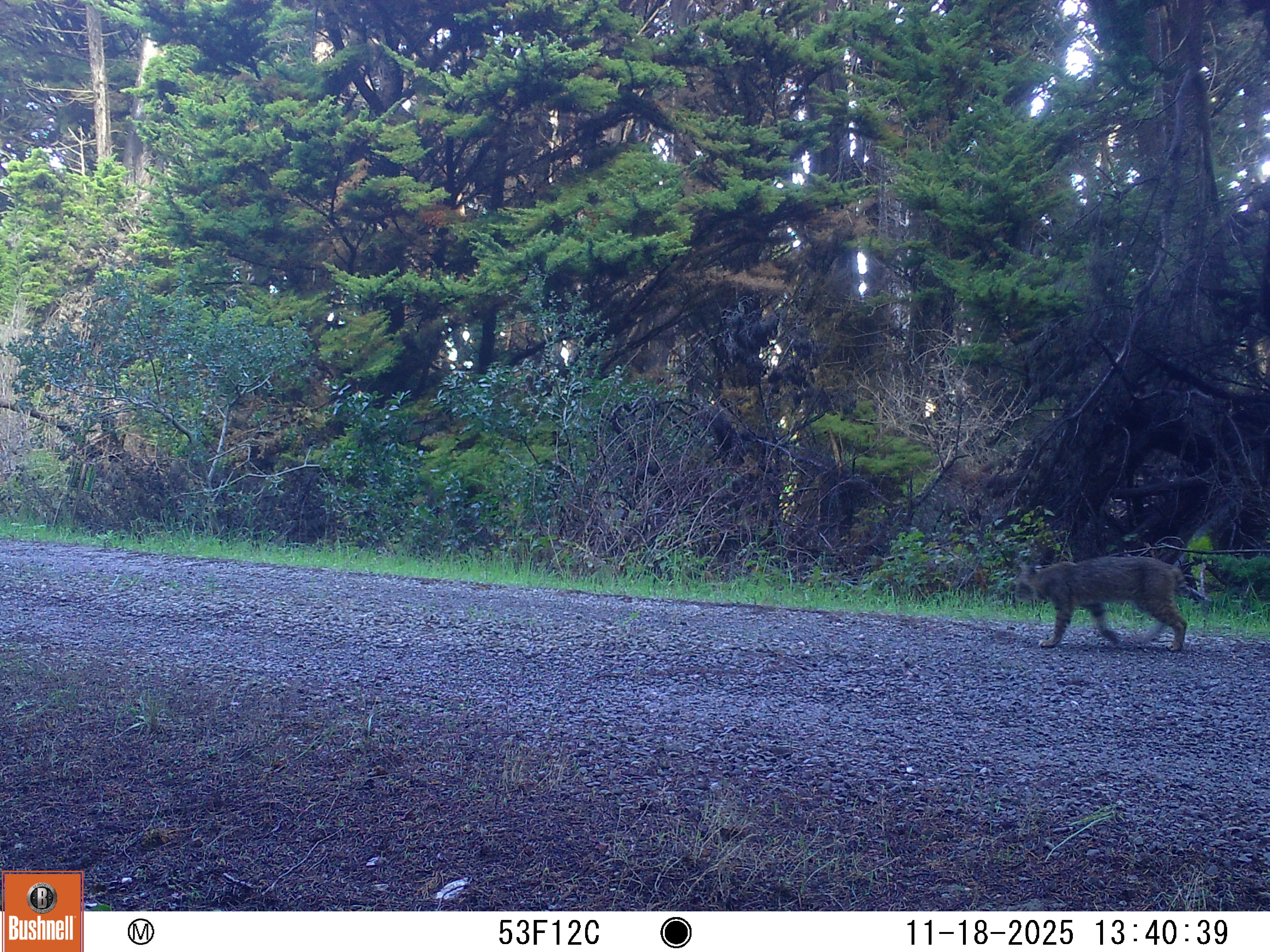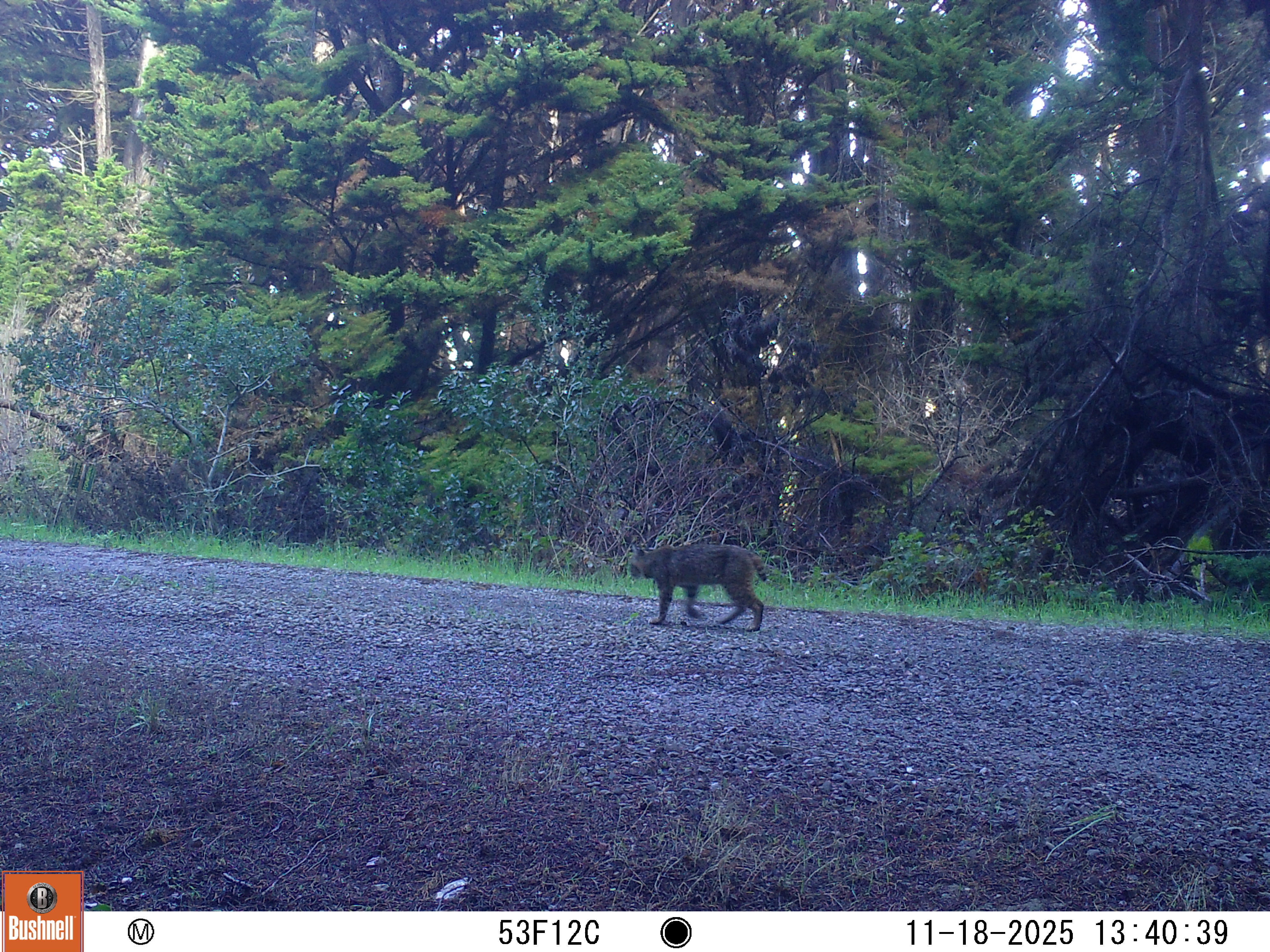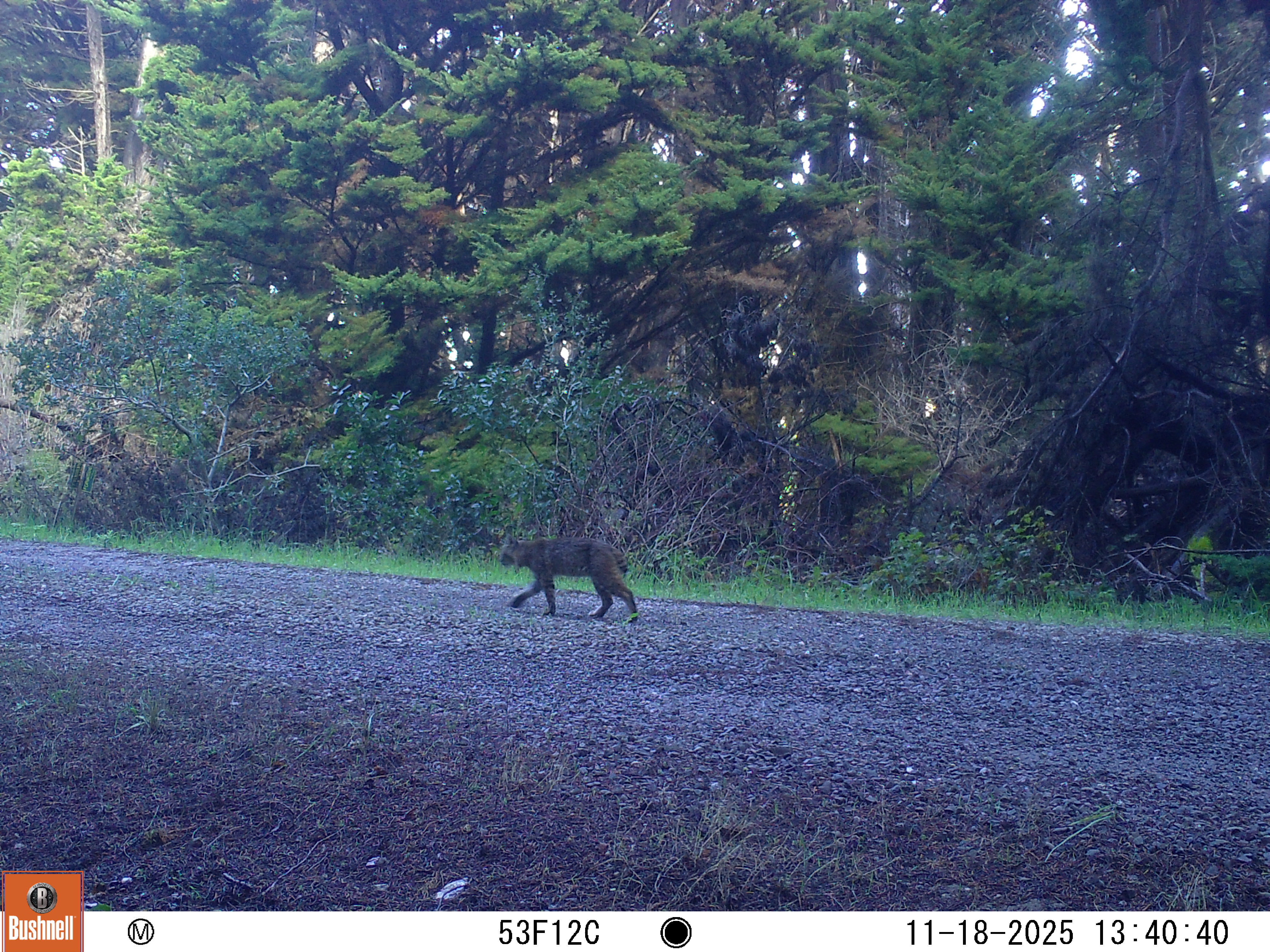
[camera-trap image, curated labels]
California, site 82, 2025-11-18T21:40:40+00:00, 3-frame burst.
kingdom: Animalia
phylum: Chordata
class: Mammalia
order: Carnivora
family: Felidae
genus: Lynx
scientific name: Lynx rufus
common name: bobcat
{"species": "bobcat (Lynx rufus)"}